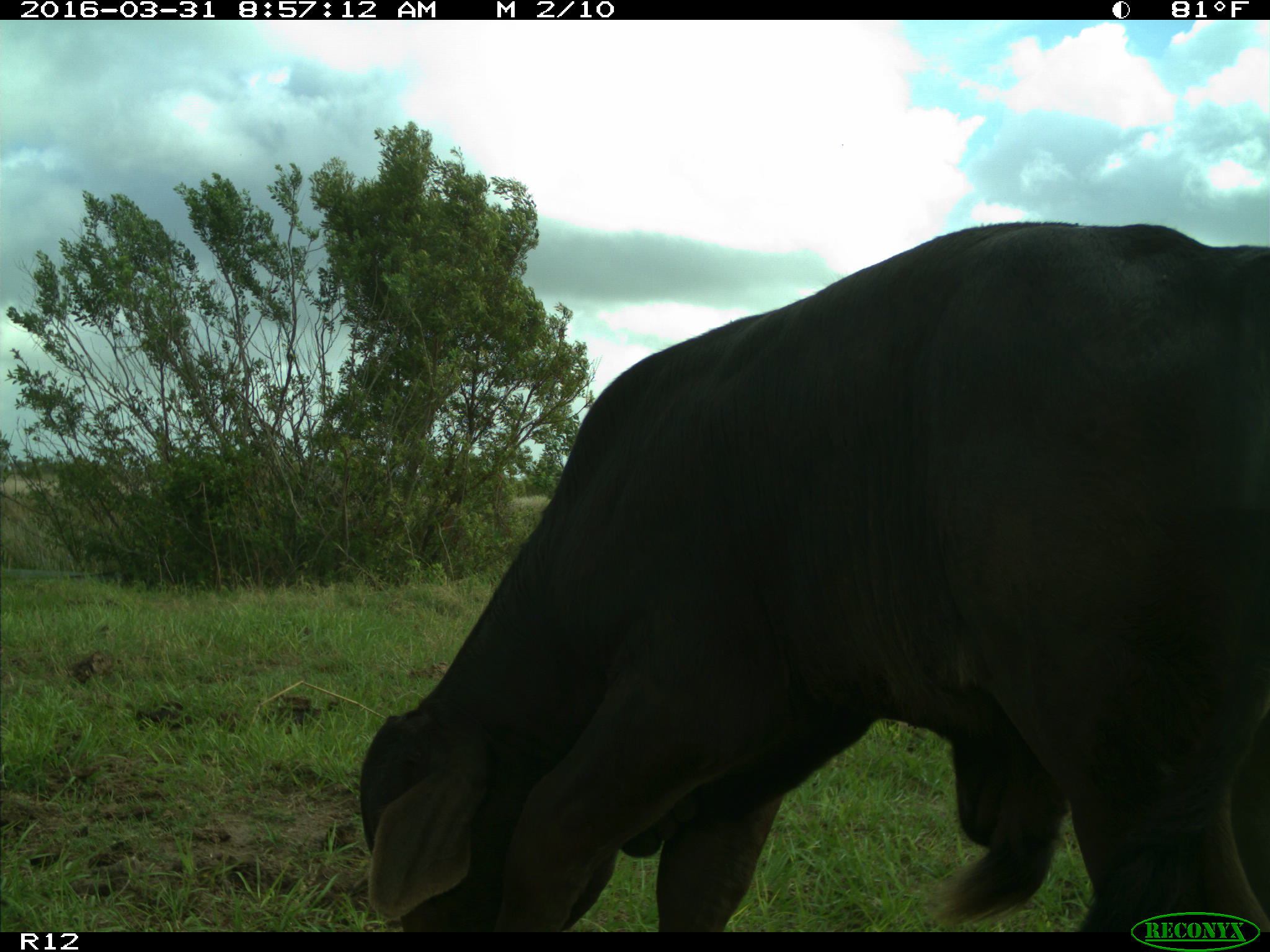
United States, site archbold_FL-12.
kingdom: Animalia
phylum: Chordata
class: Mammalia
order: Artiodactyla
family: Bovidae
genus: Bos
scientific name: Bos taurus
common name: domestic cow